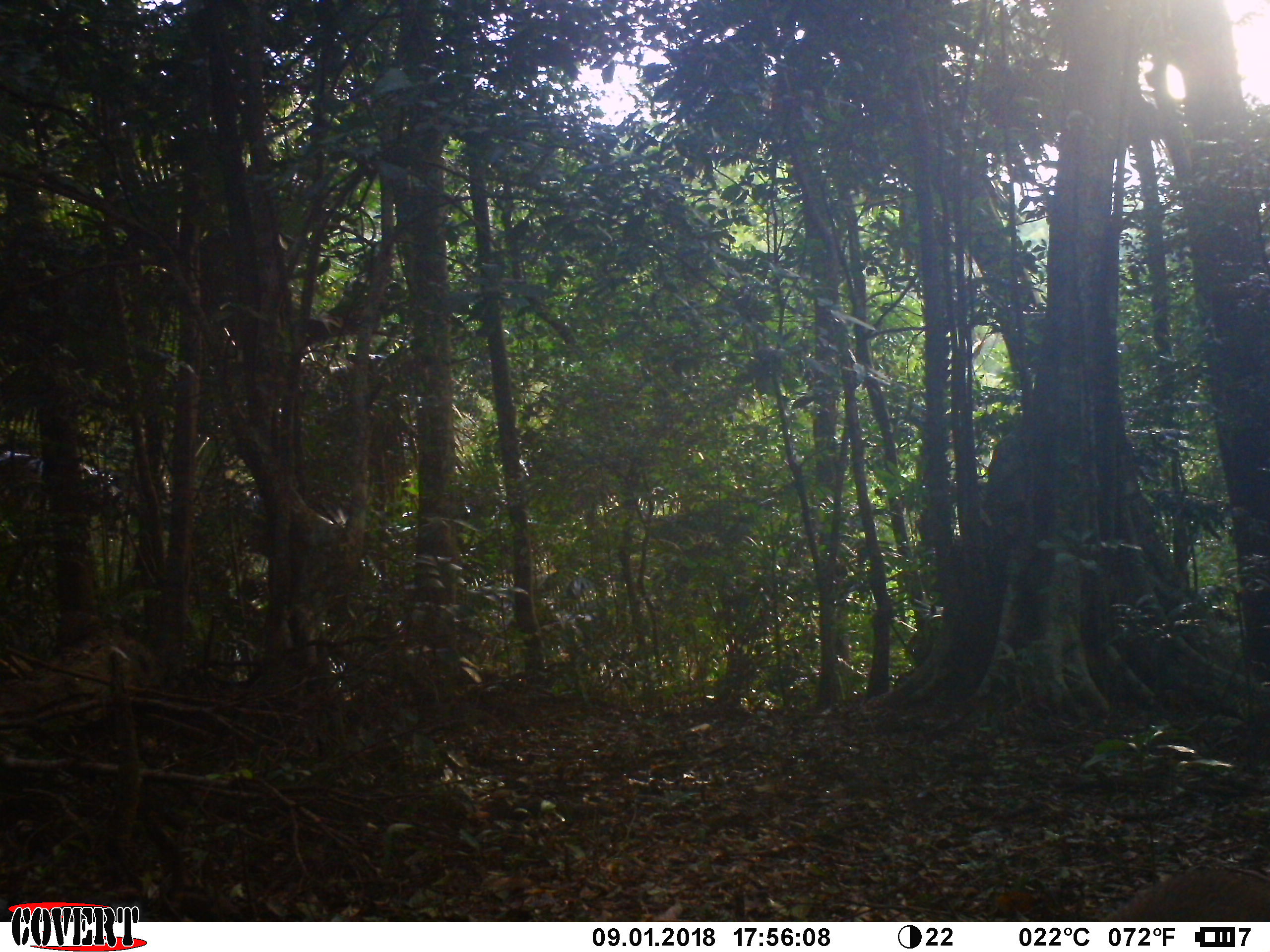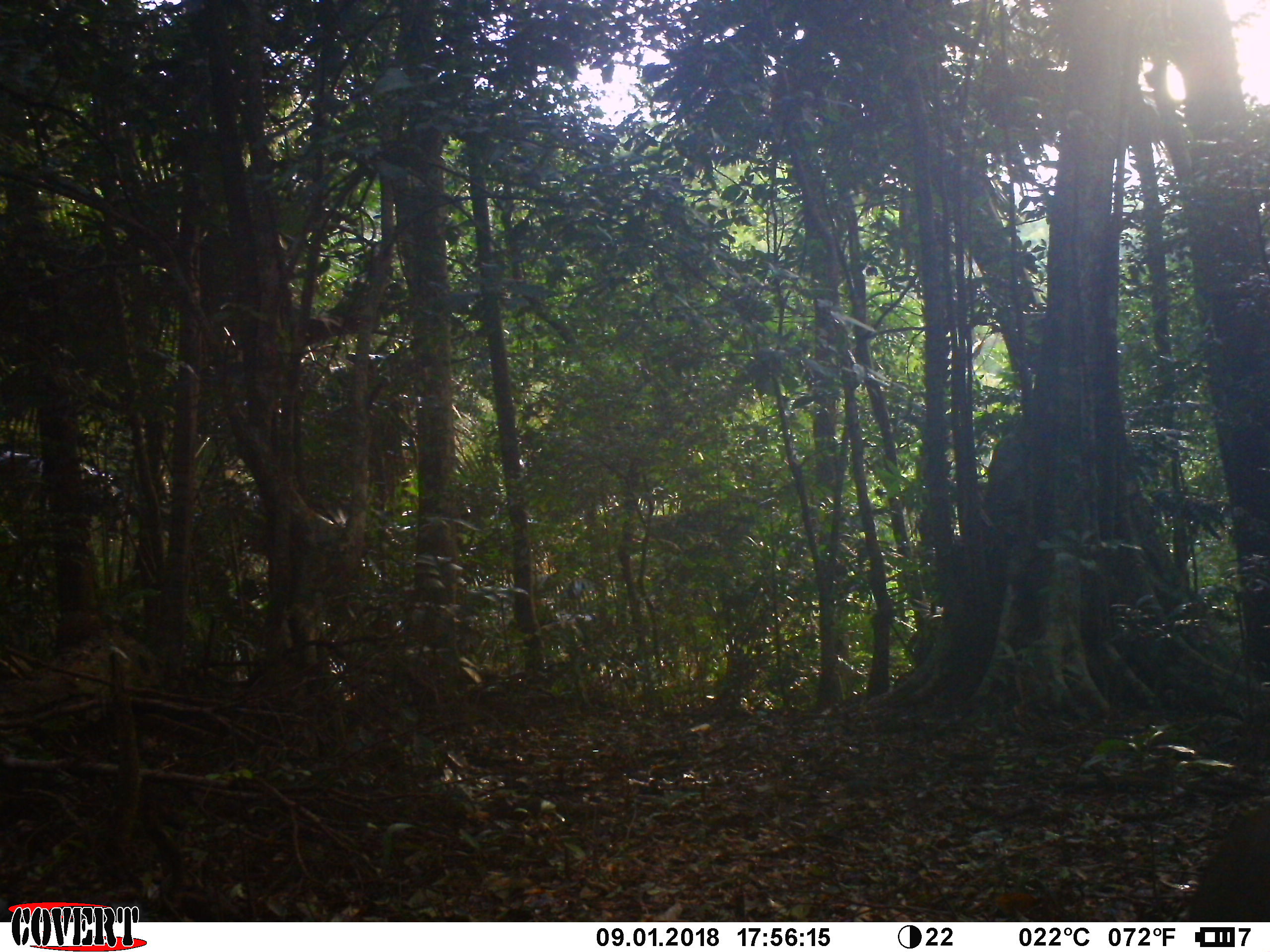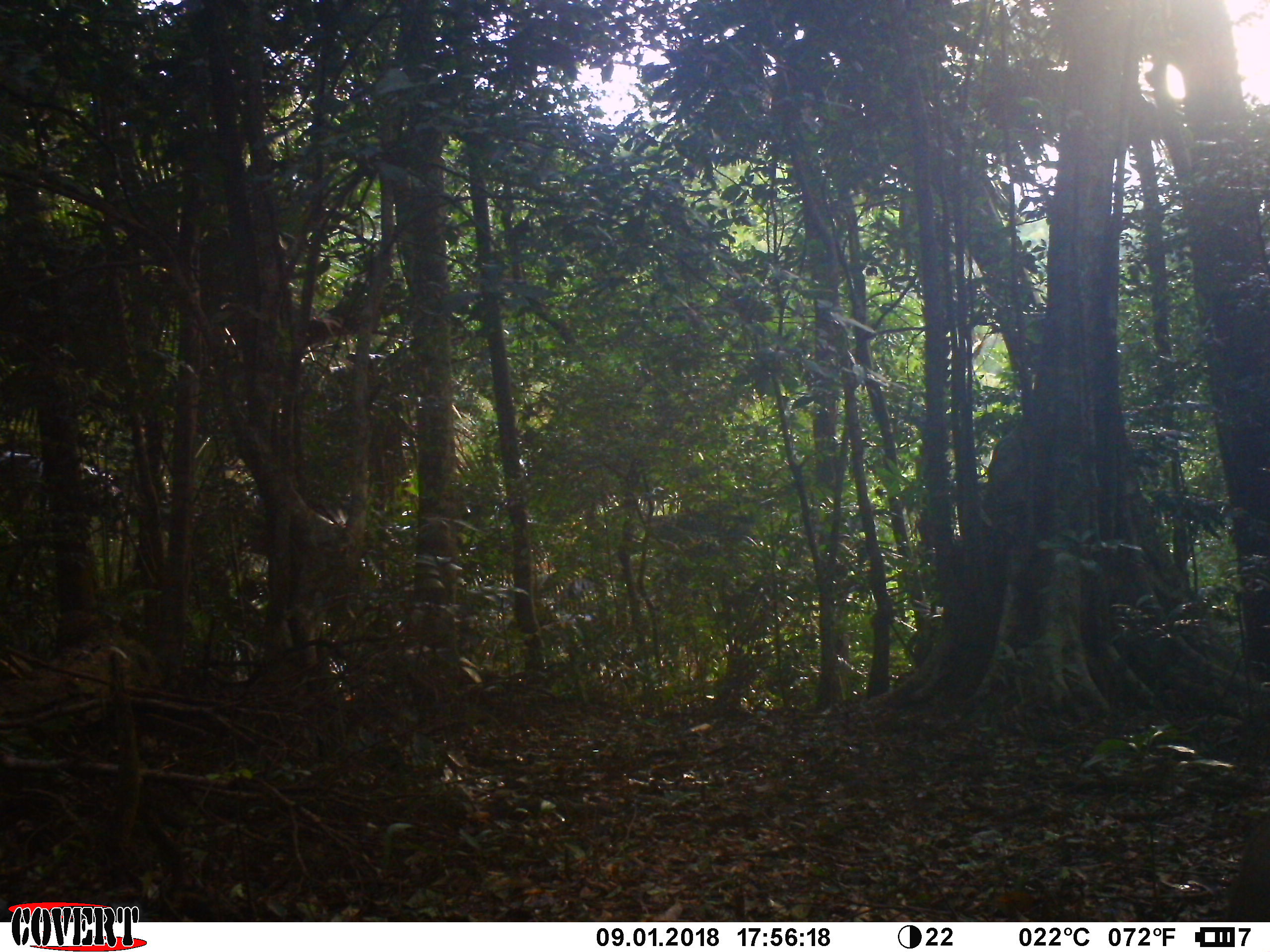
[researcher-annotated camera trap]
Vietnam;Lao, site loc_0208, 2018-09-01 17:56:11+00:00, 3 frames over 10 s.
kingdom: Animalia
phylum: Chordata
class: Mammalia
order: Artiodactyla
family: Suidae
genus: Sus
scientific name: Sus scrofa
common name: eurasian wild pig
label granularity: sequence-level